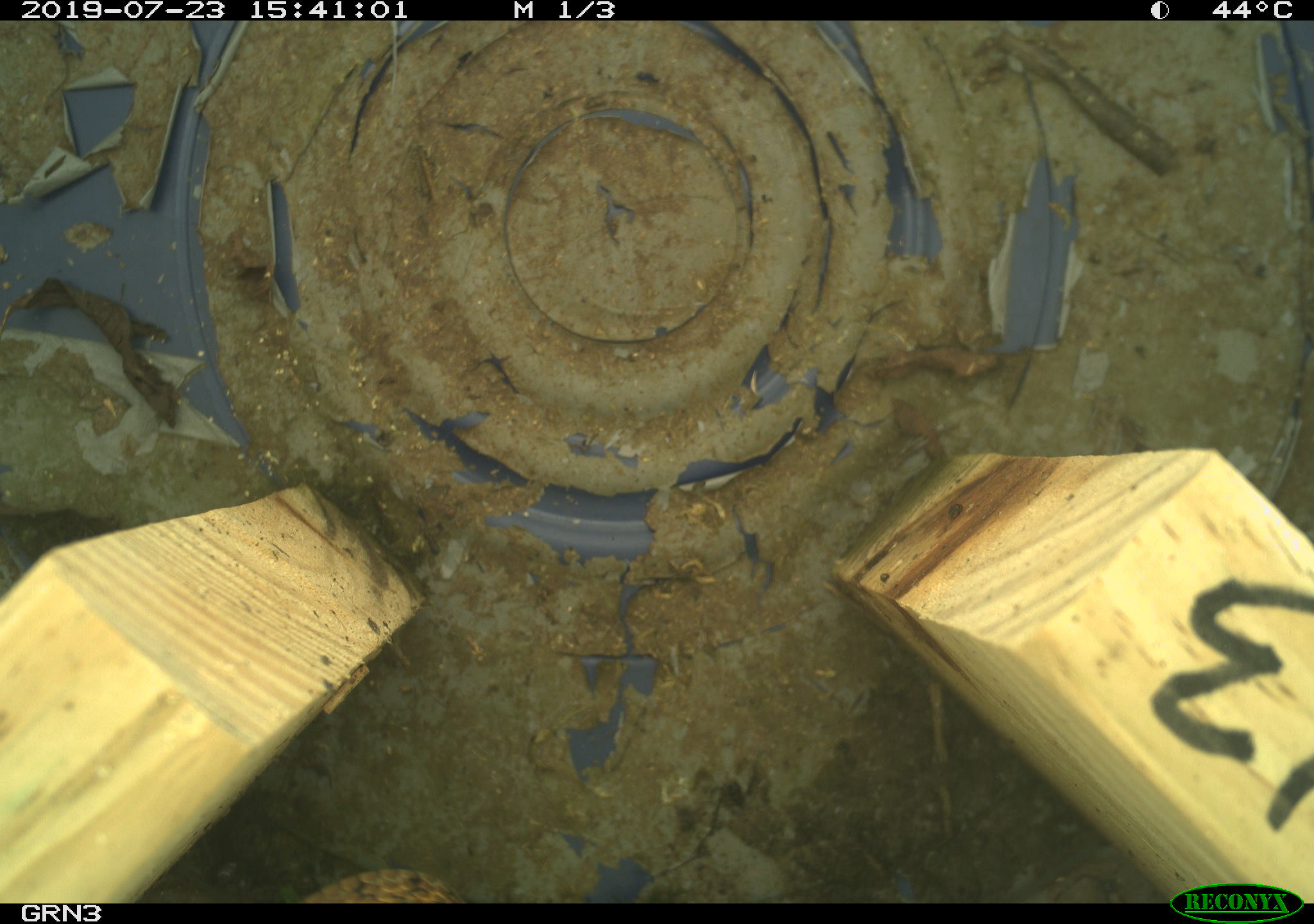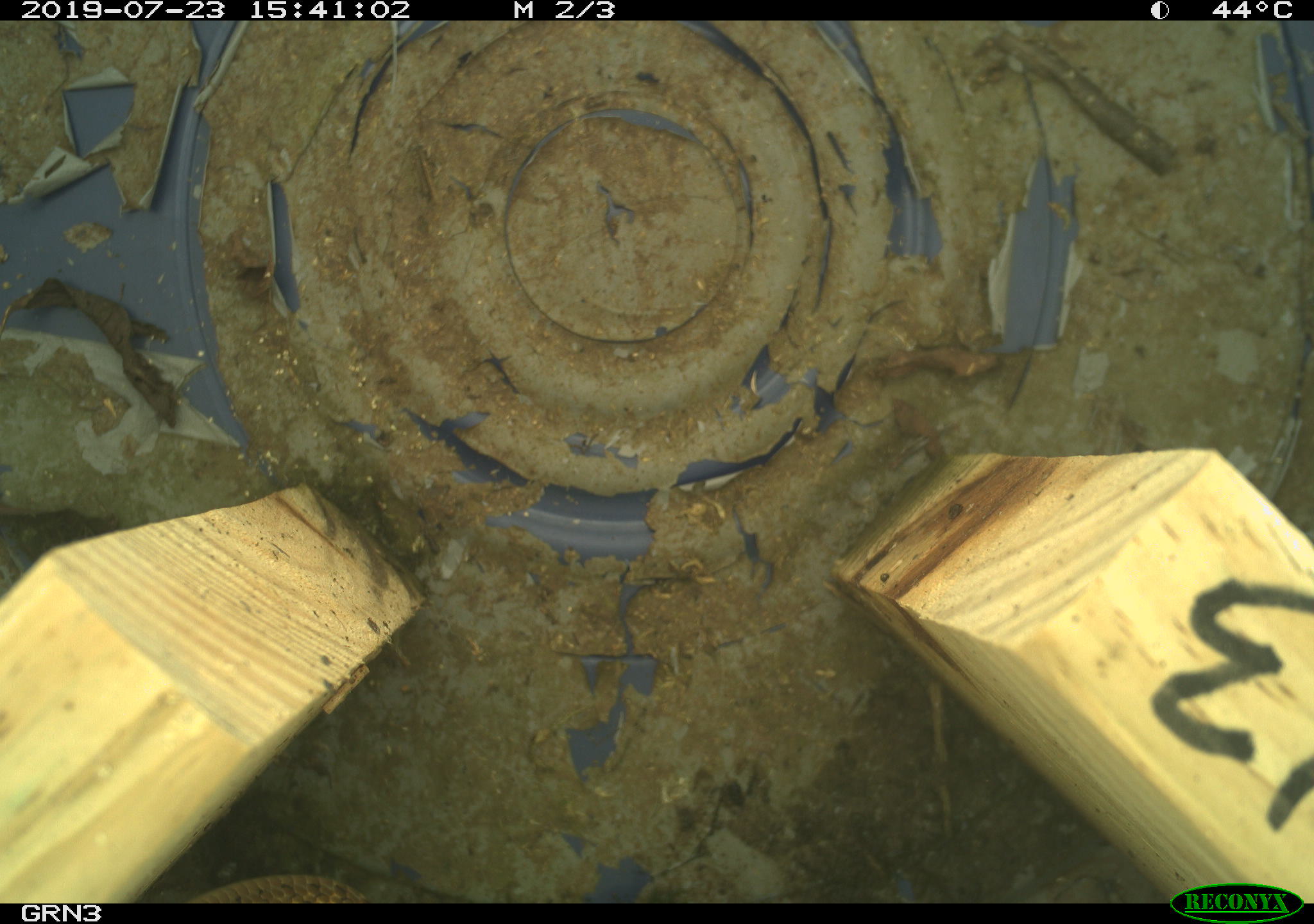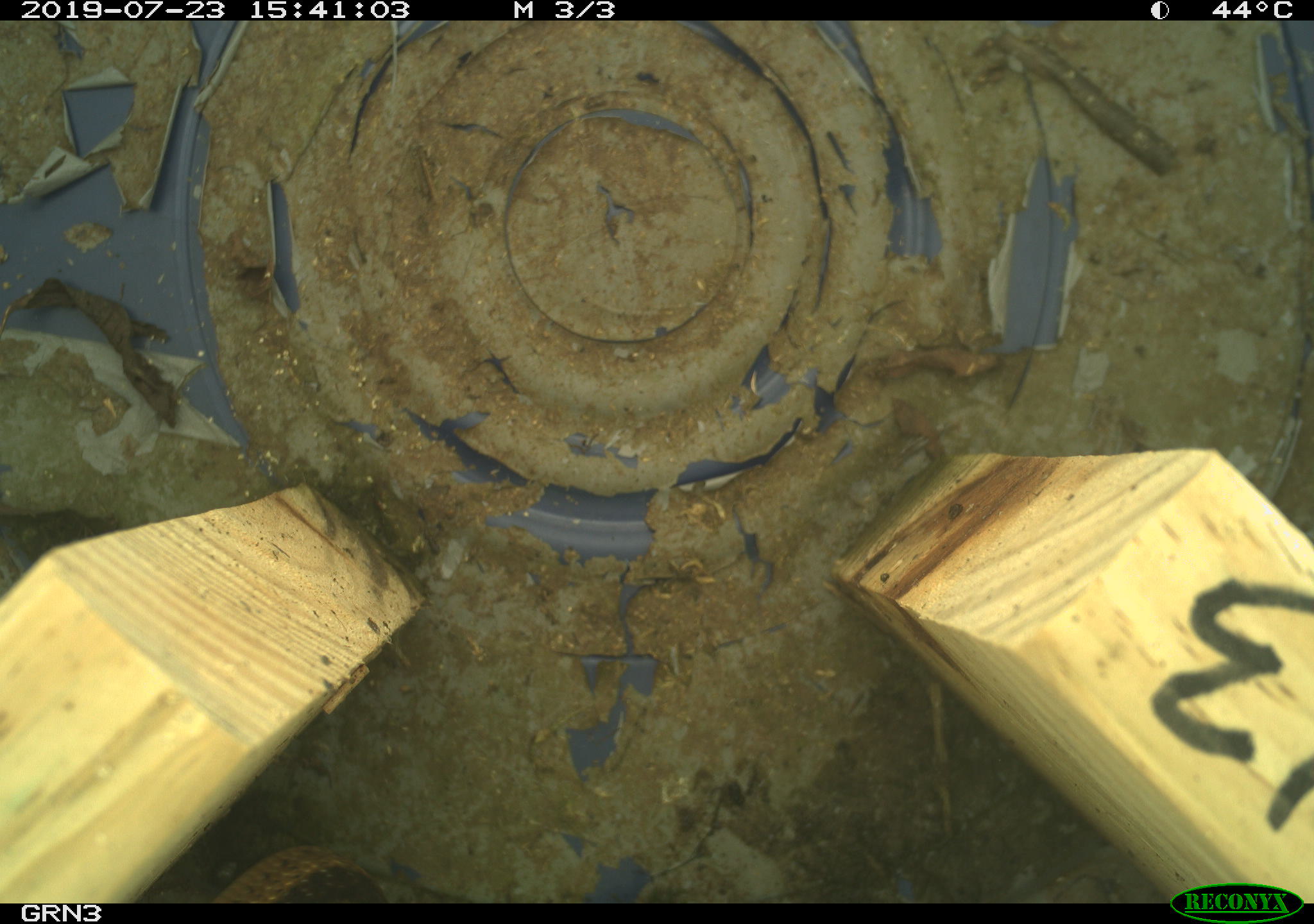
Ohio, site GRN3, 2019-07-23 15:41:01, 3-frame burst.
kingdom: Animalia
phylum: Chordata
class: Reptilia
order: Squamata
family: Colubridae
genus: Thamnophis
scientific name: Thamnophis sirtalis sirtalis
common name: eastern gartersnake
Eastern gartersnake (Thamnophis sirtalis sirtalis).